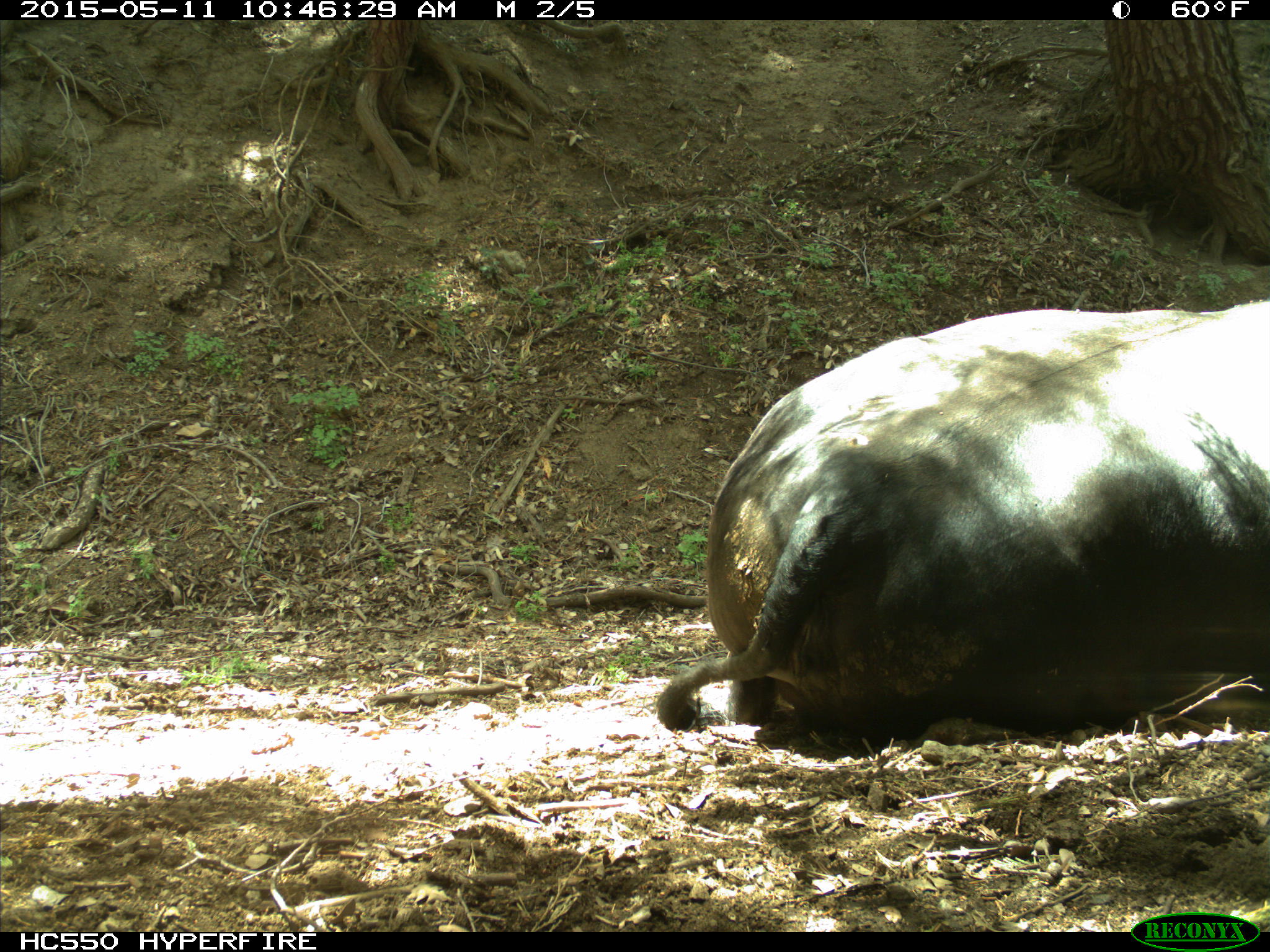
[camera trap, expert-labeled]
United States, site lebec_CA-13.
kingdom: Animalia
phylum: Chordata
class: Mammalia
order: Artiodactyla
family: Bovidae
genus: Bos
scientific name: Bos taurus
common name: domestic cow